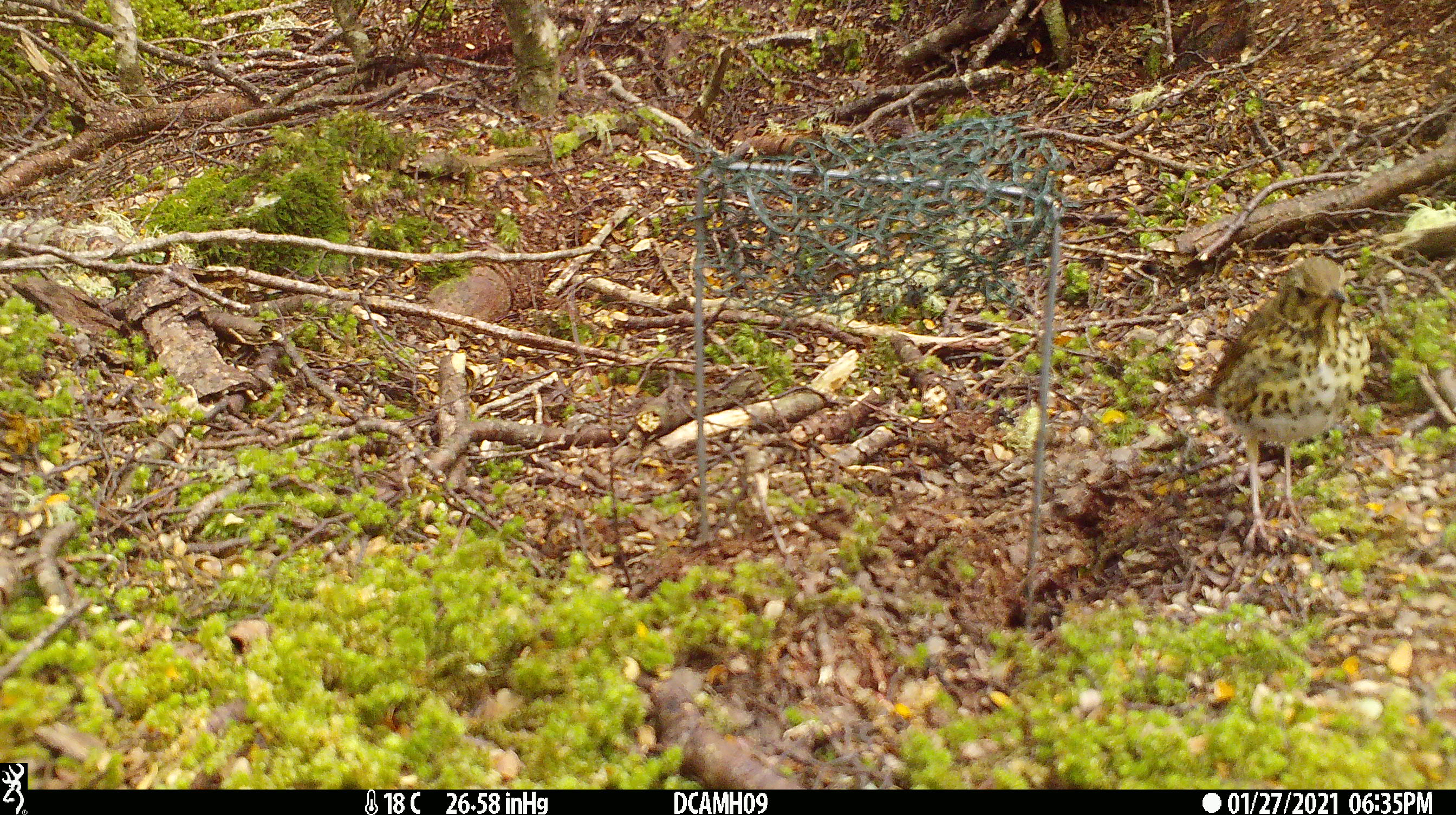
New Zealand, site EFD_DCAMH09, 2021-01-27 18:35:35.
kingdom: Animalia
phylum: Chordata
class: Aves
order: Passeriformes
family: Turdidae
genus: Turdus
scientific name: Turdus philomelos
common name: song thrush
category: thrush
Thrush (song thrush) (Turdus philomelos).